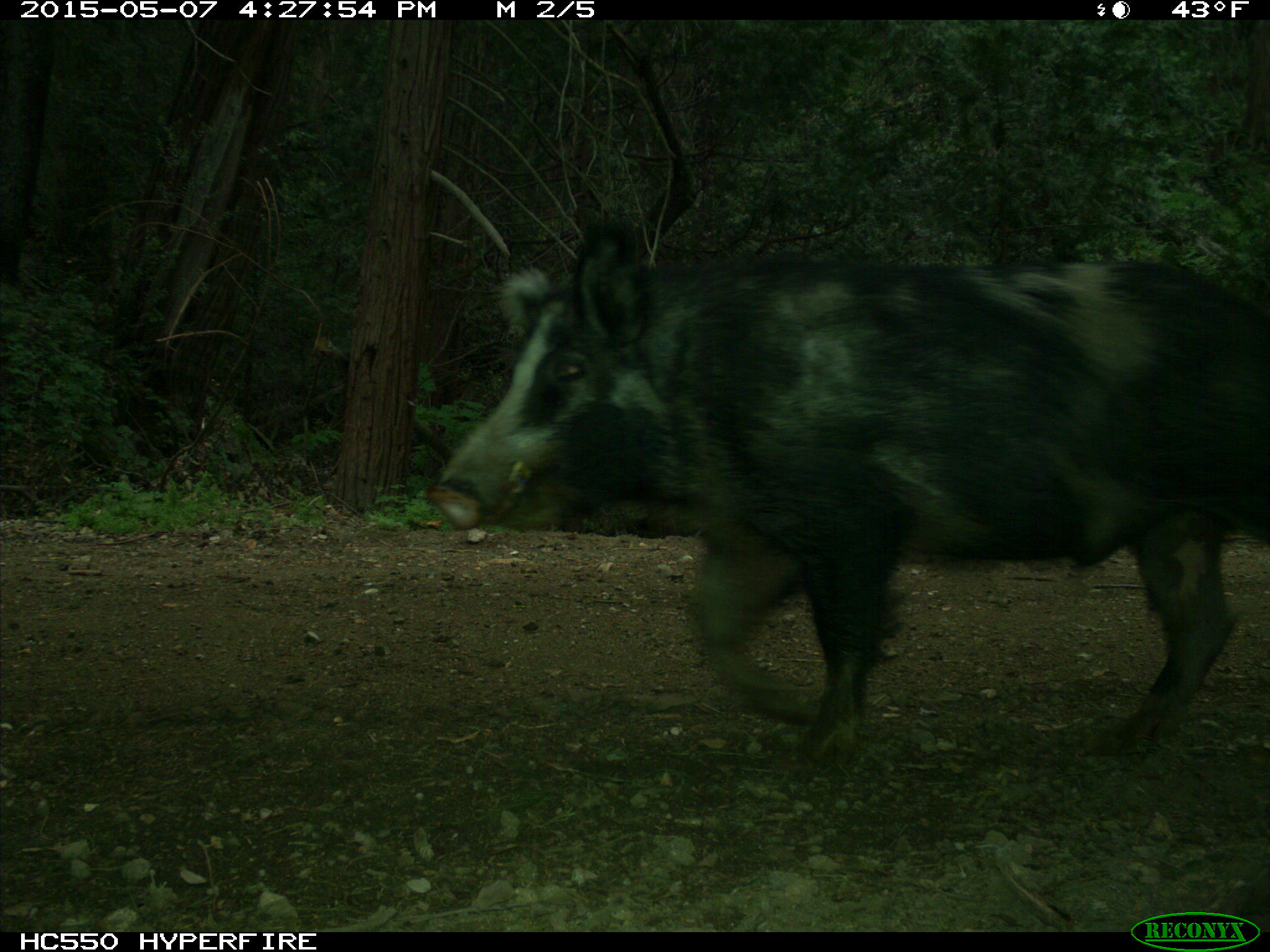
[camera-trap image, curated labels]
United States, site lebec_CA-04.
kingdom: Animalia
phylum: Chordata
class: Mammalia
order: Artiodactyla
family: Suidae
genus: Sus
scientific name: Sus scrofa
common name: wild boar